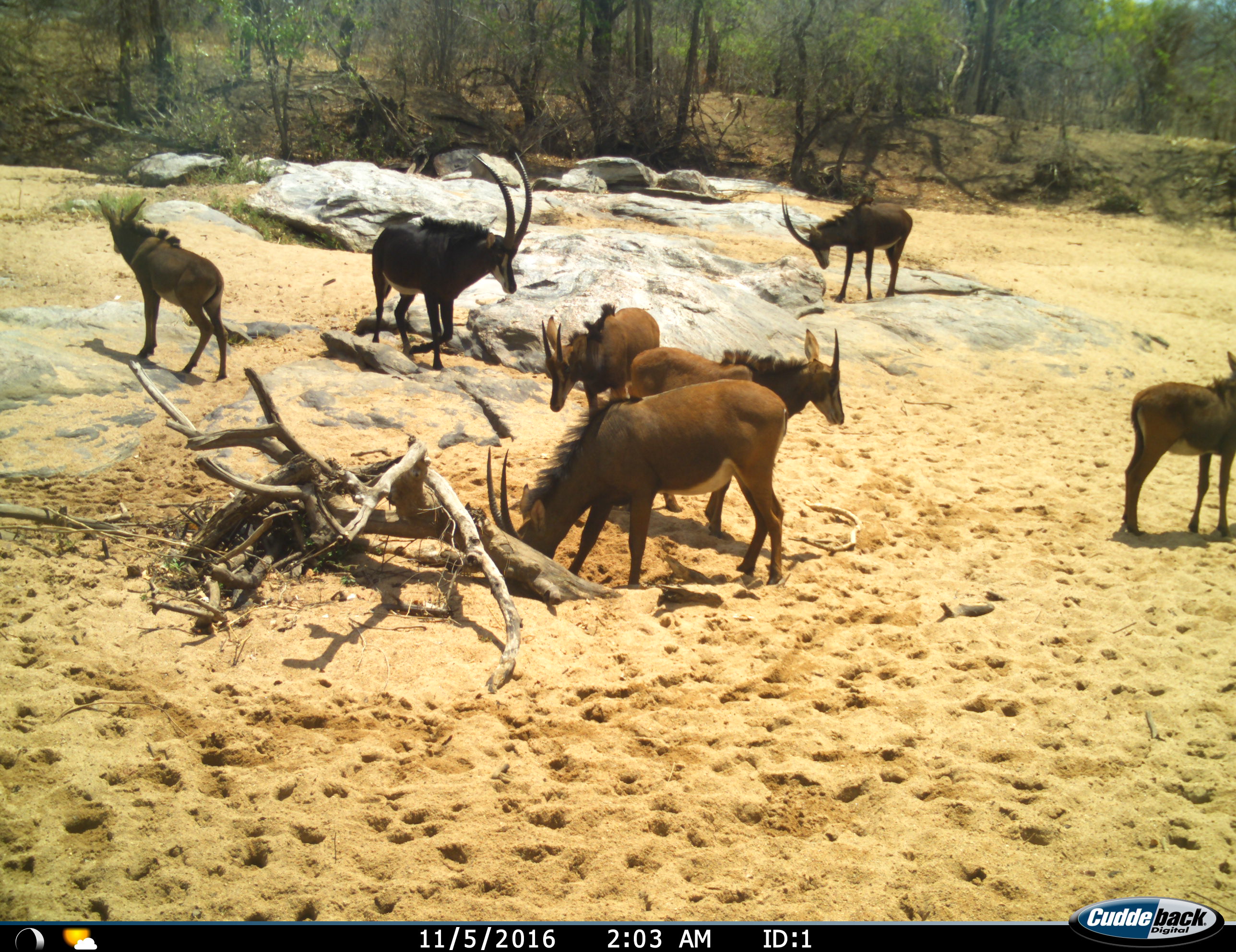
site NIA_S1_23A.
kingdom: Animalia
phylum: Chordata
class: Mammalia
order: Artiodactyla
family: Bovidae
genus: Hippotragus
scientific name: Hippotragus niger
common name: sable antelope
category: sable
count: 7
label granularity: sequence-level